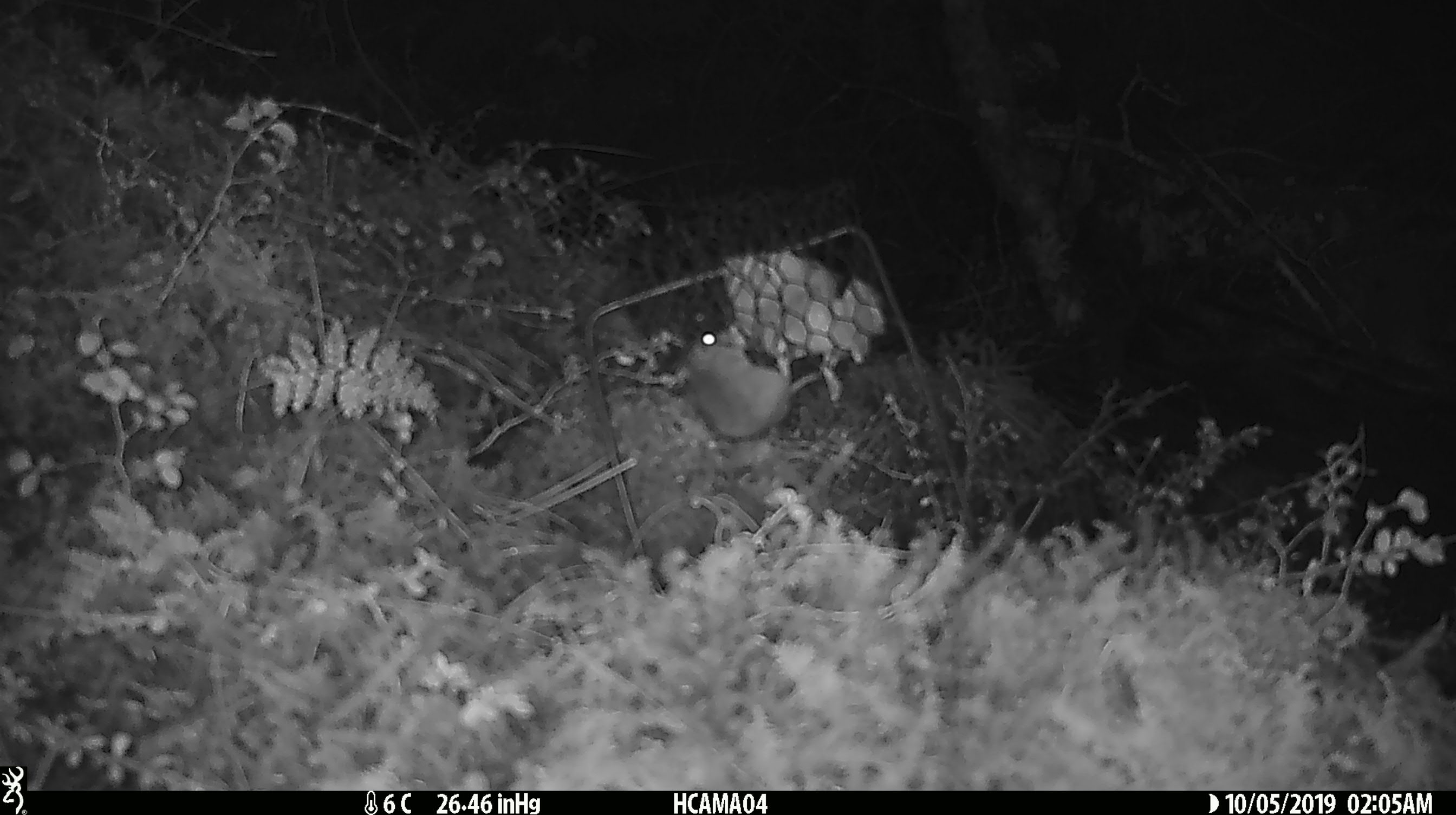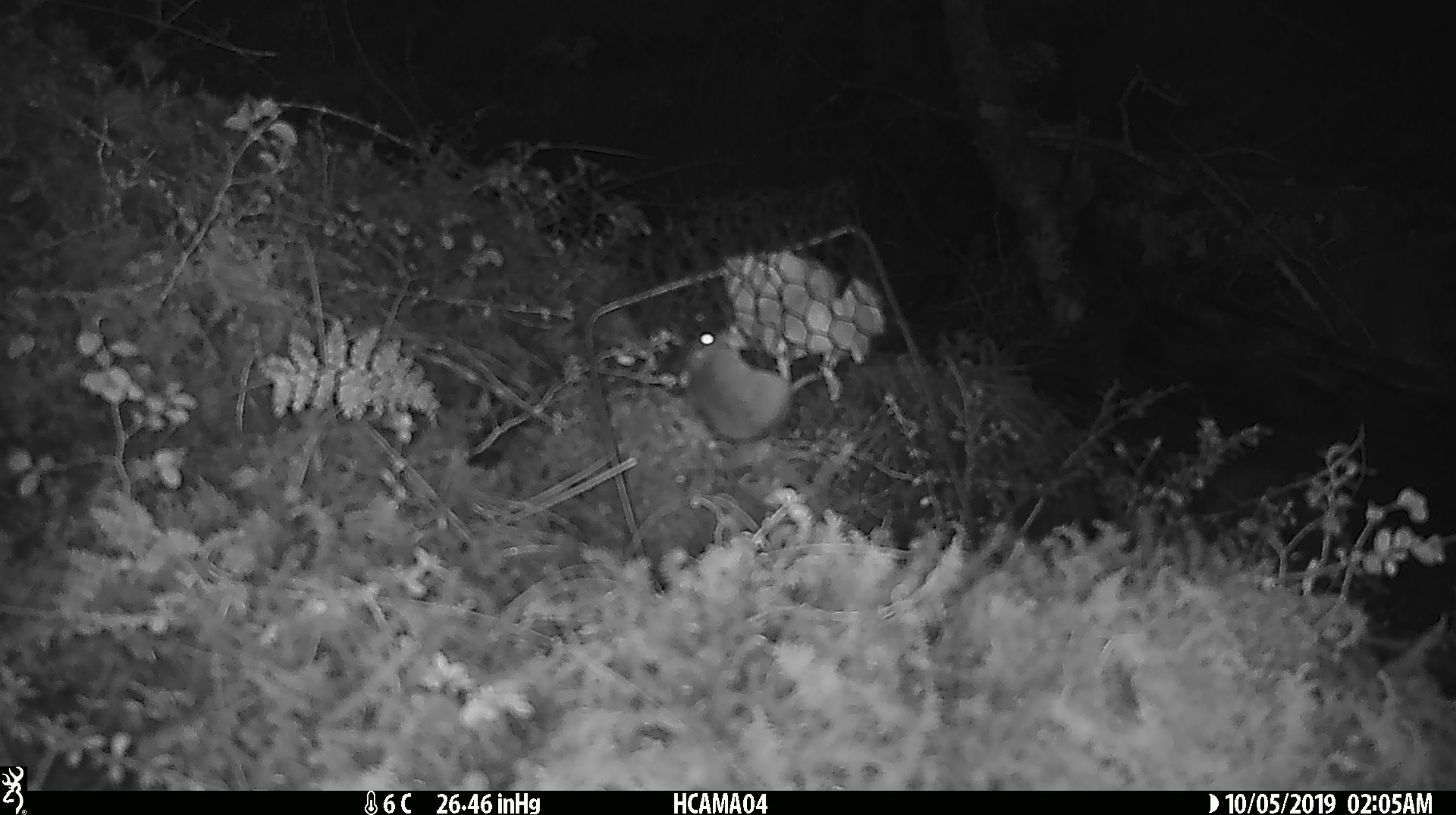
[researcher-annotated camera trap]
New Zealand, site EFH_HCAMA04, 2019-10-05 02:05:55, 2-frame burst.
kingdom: Animalia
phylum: Chordata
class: Mammalia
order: Rodentia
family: Muridae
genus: Mus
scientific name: Mus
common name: mouse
Mouse (Mus).